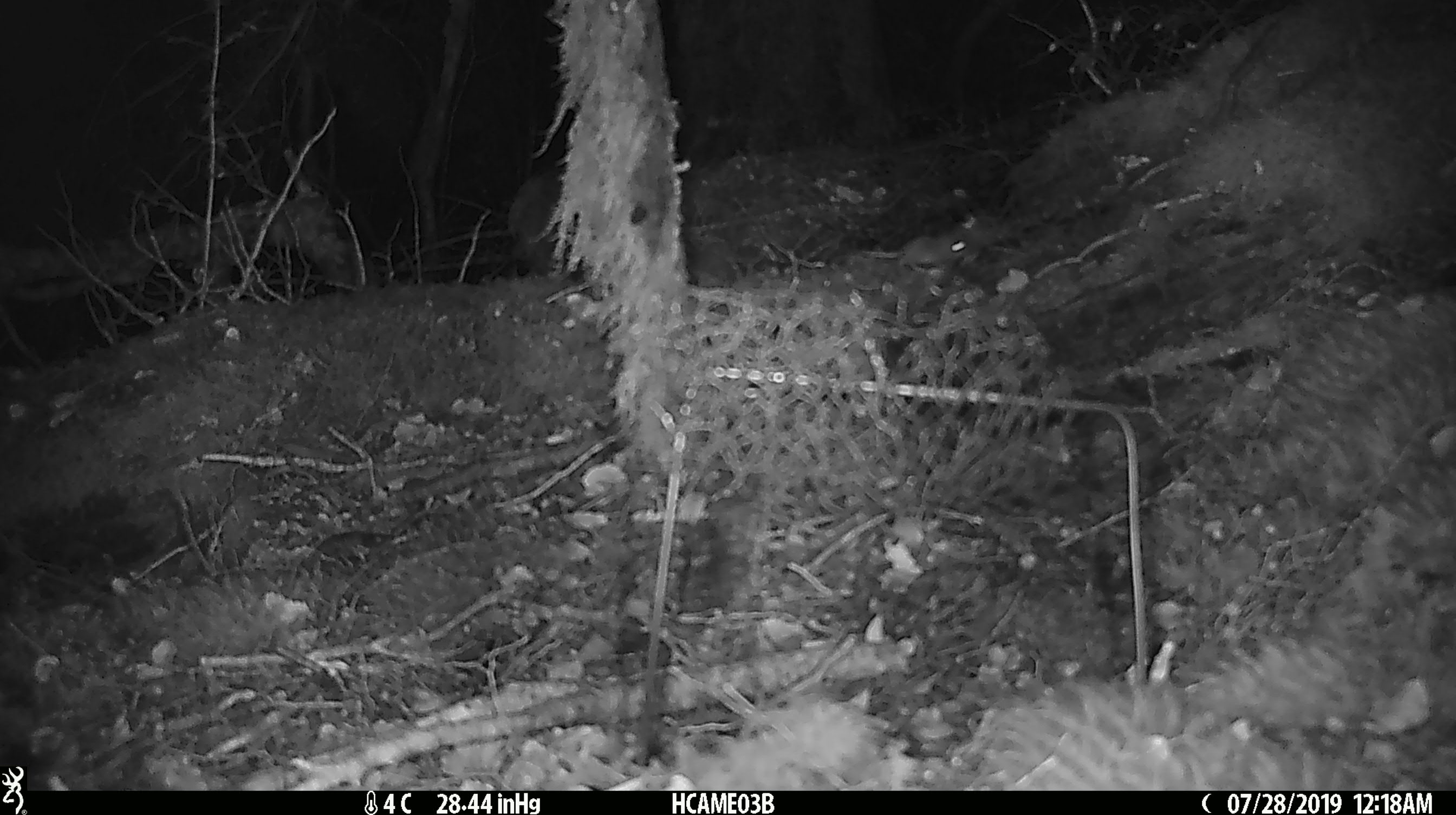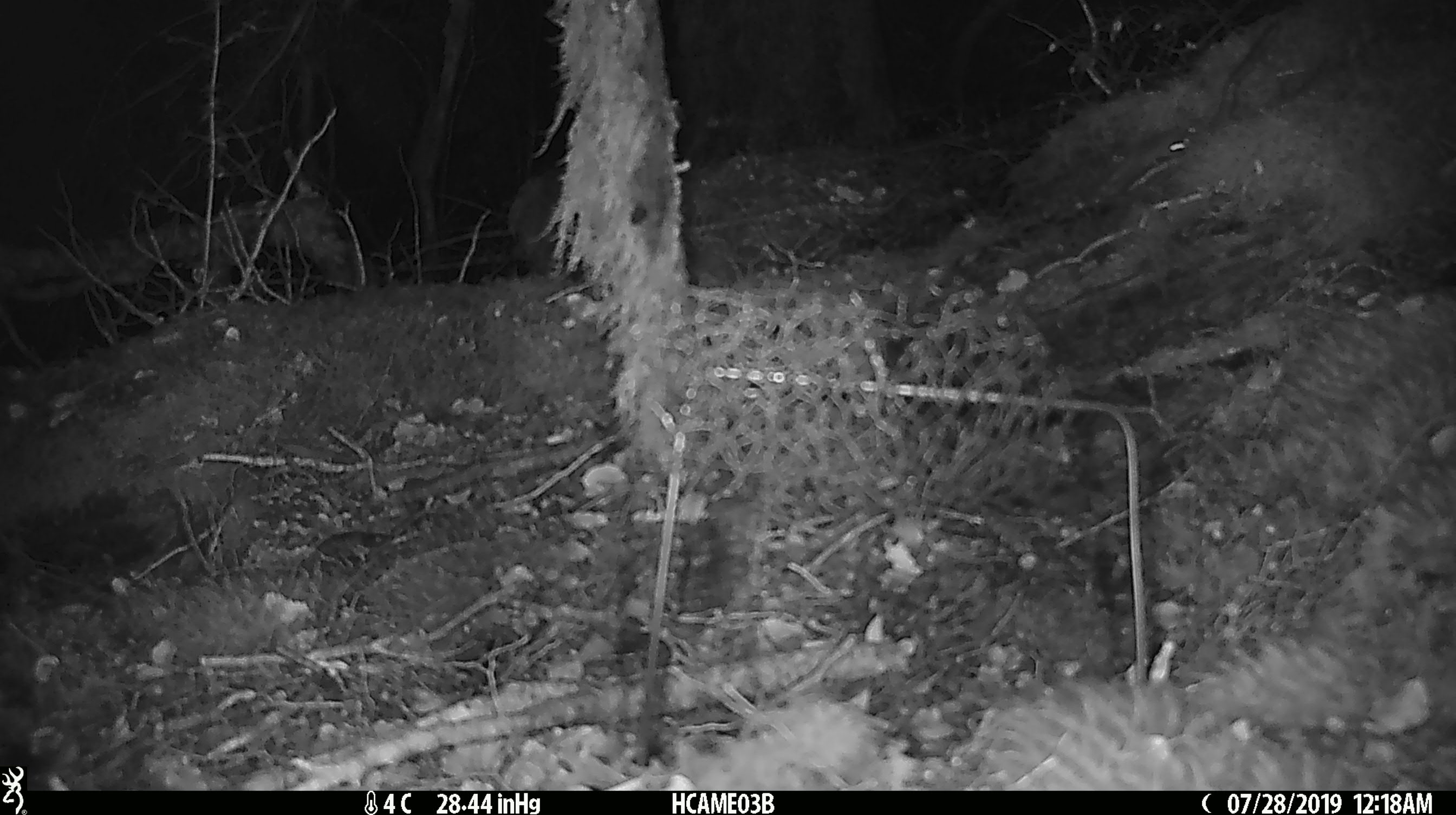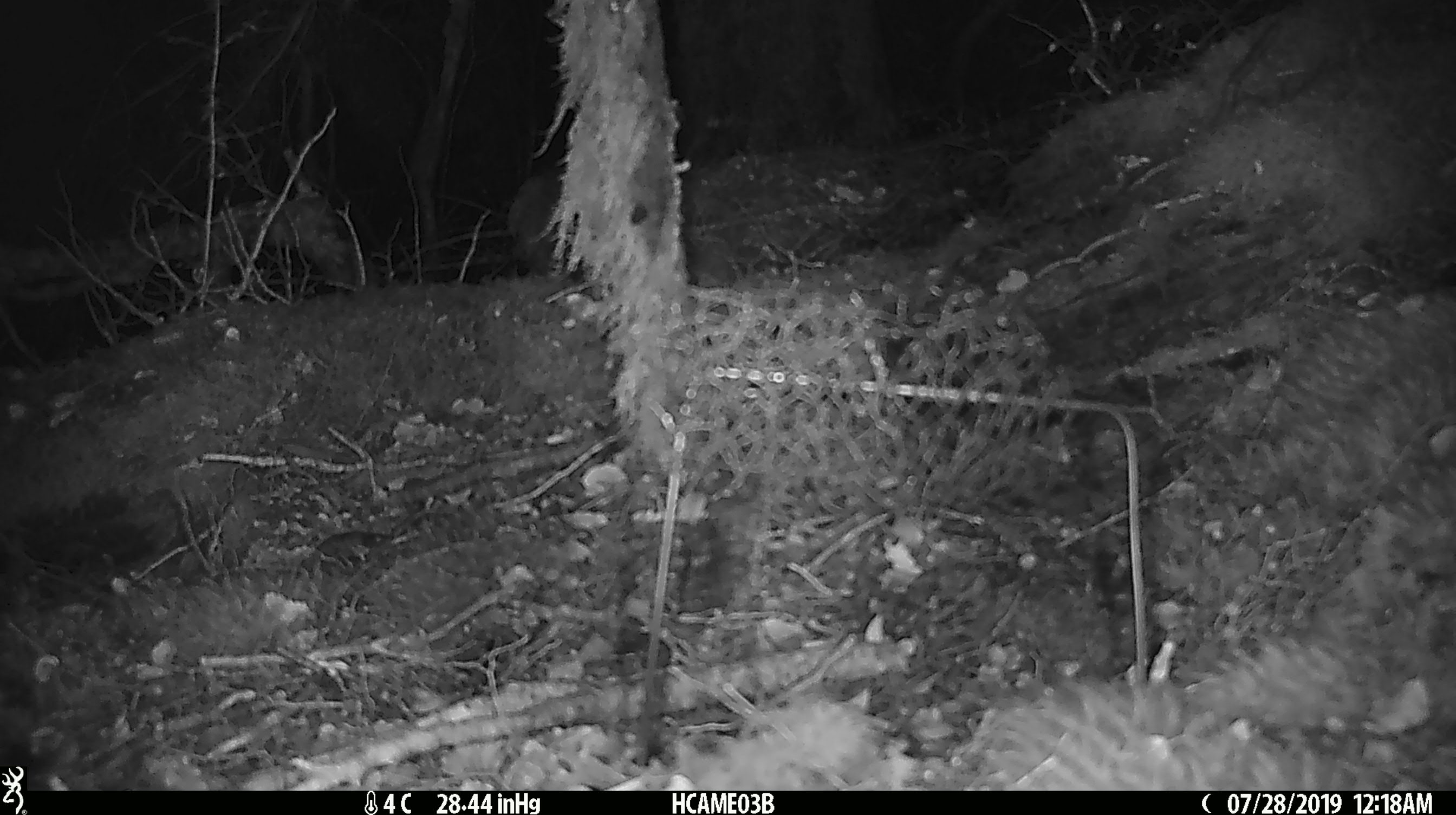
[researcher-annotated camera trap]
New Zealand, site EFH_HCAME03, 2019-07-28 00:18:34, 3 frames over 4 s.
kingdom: Animalia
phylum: Chordata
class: Mammalia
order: Rodentia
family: Muridae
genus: Mus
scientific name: Mus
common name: mouse